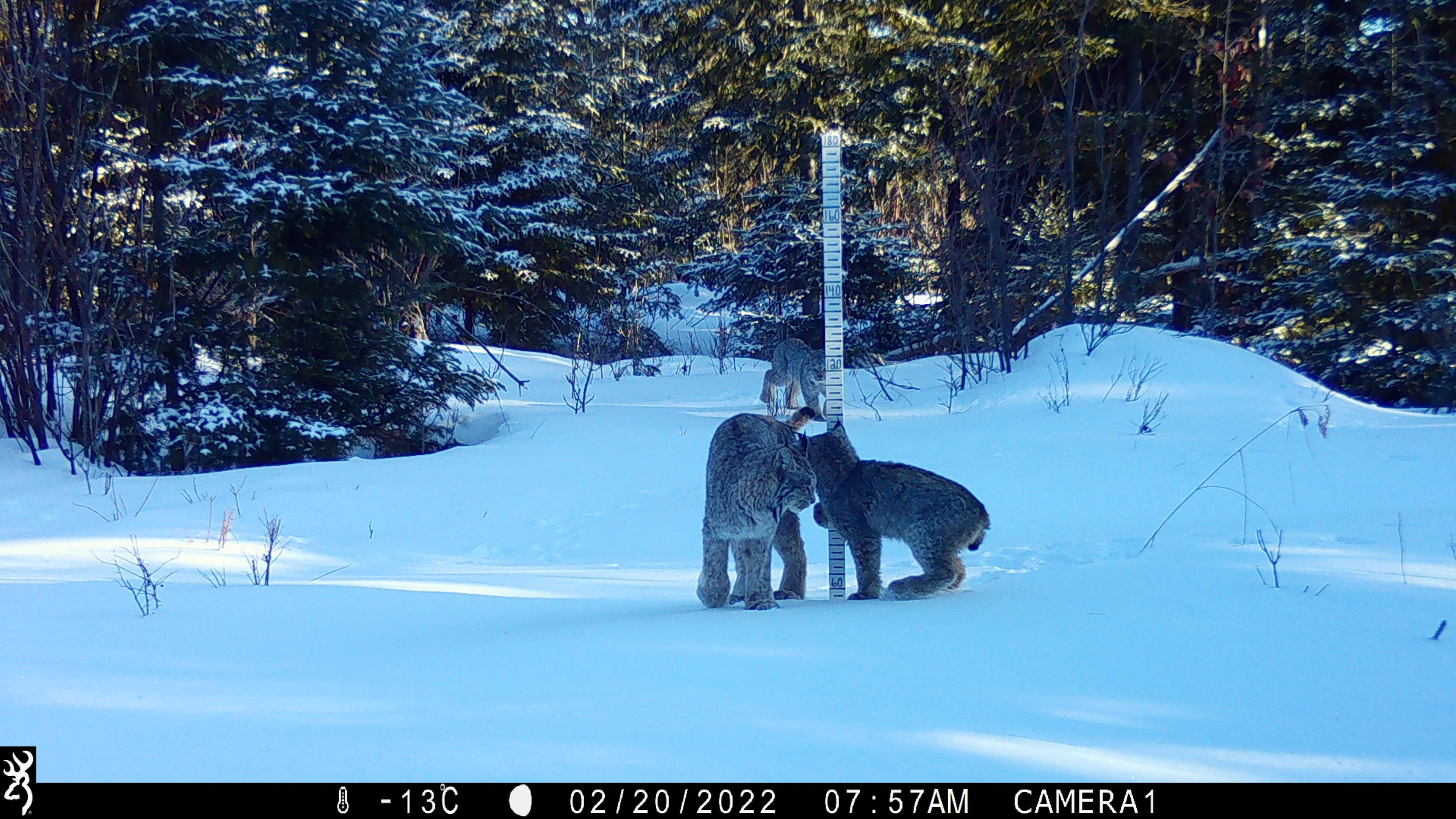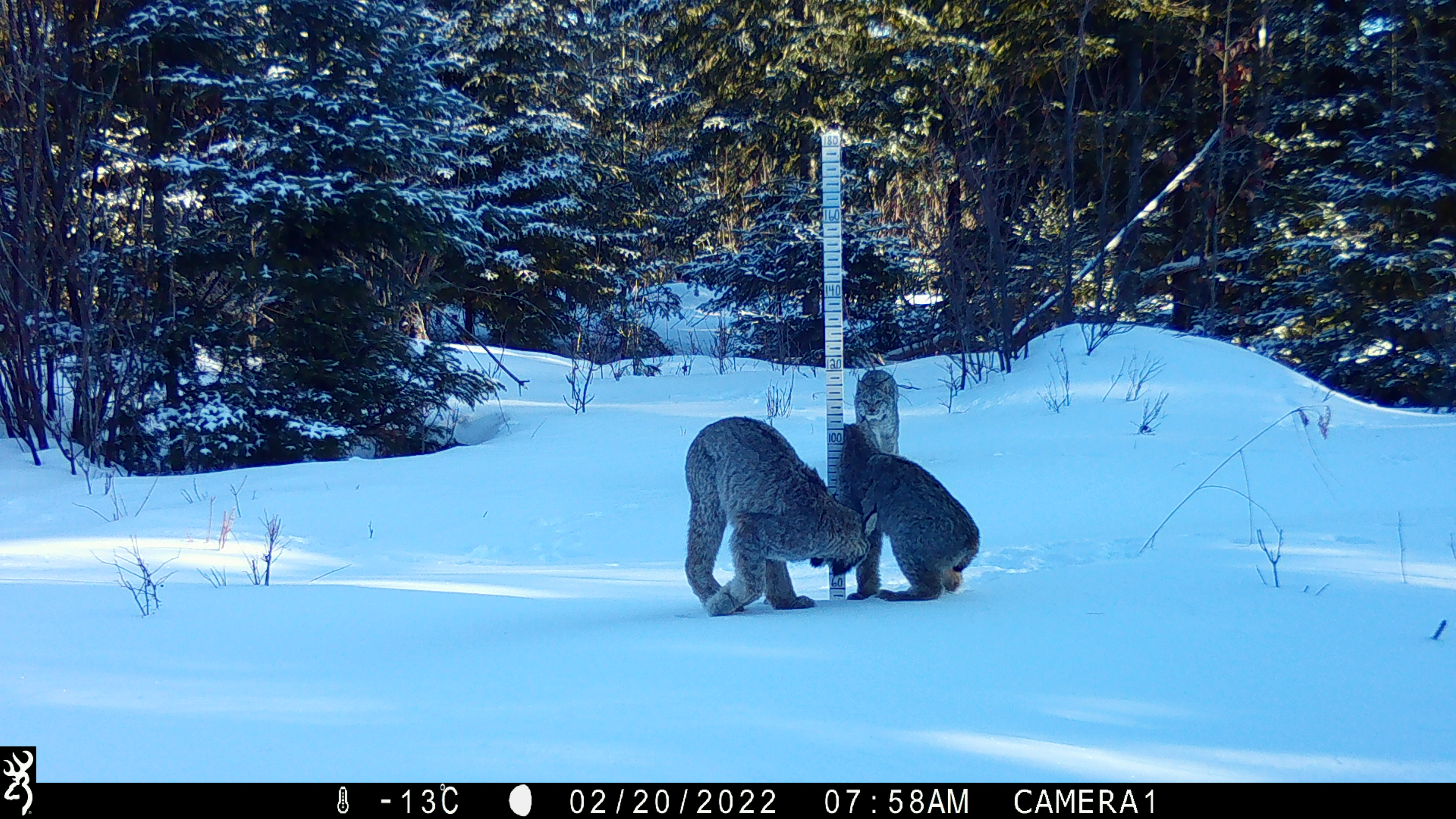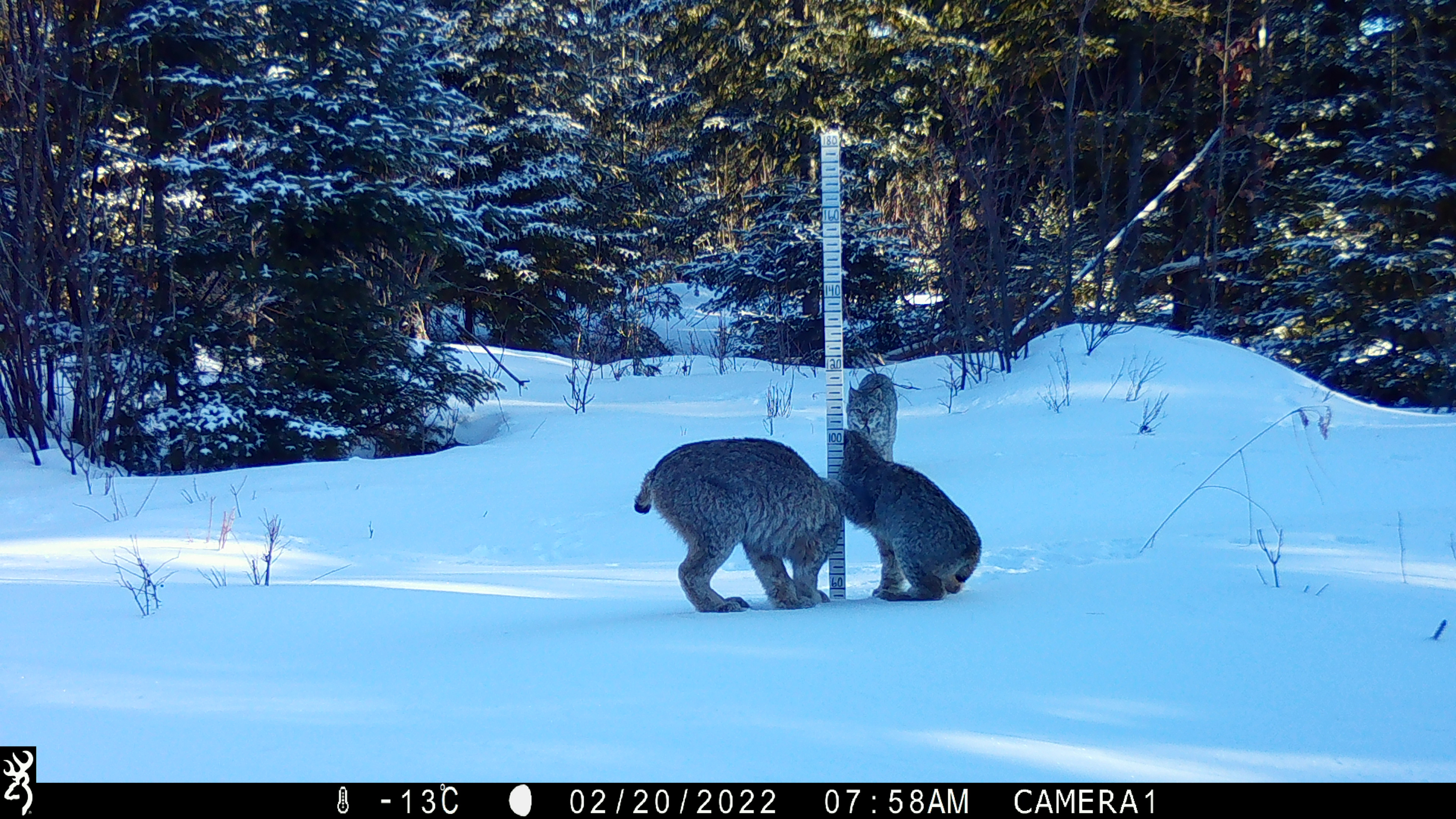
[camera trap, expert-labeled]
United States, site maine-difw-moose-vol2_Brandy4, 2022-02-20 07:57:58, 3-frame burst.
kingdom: Animalia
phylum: Chordata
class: Mammalia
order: Carnivora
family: Felidae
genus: Lynx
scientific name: Lynx canadensis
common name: canada lynx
Canada lynx (Lynx canadensis).